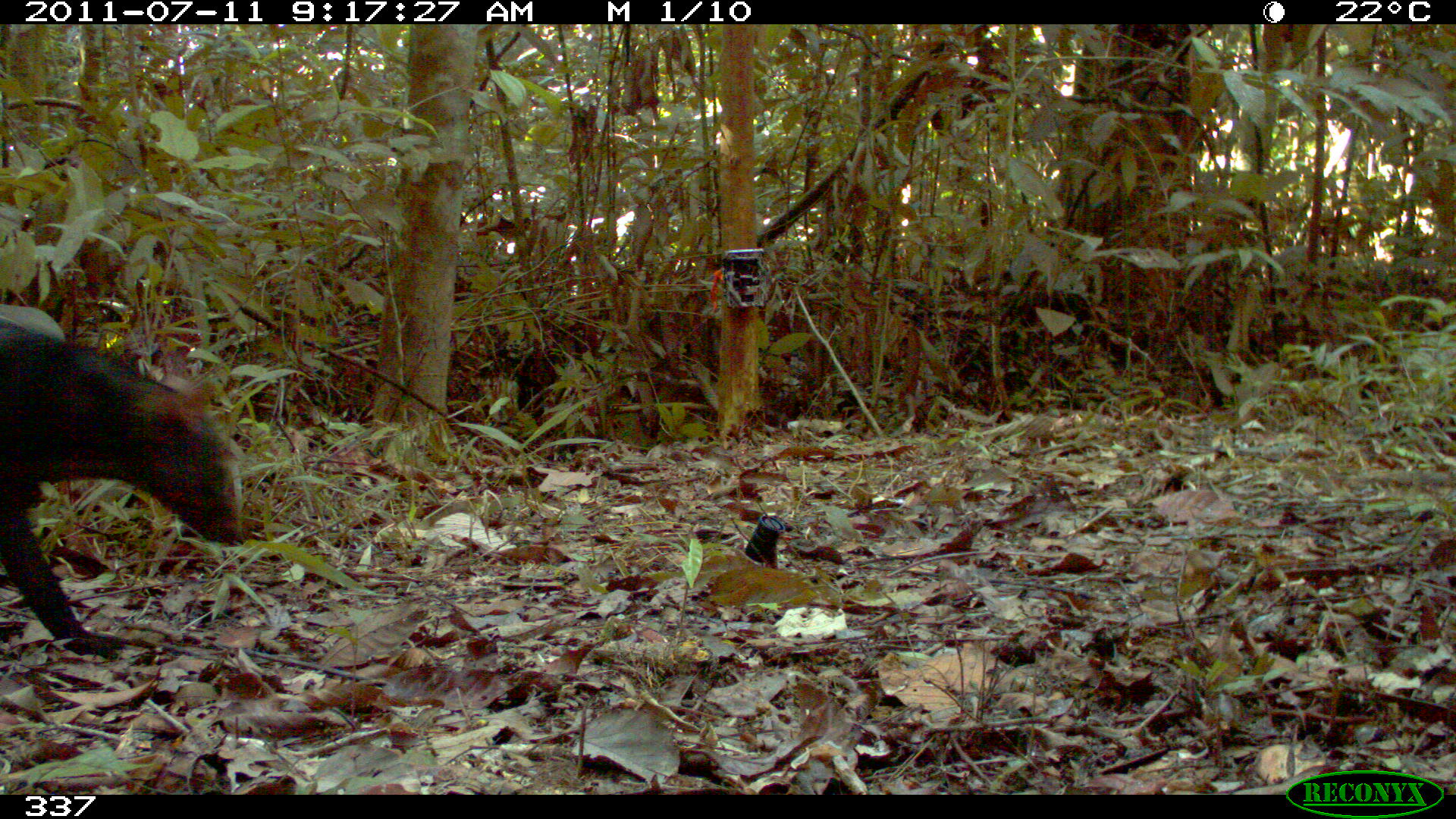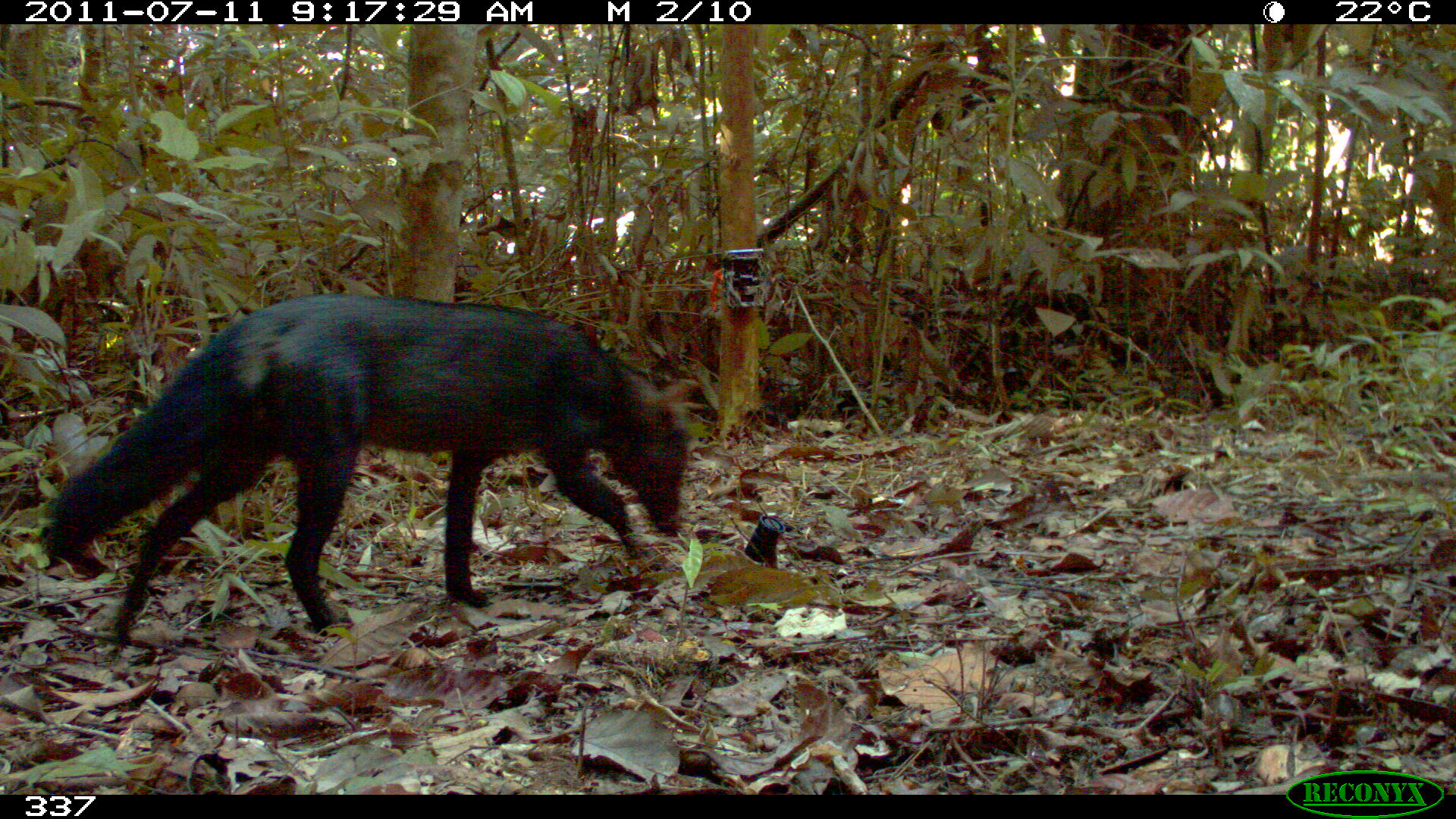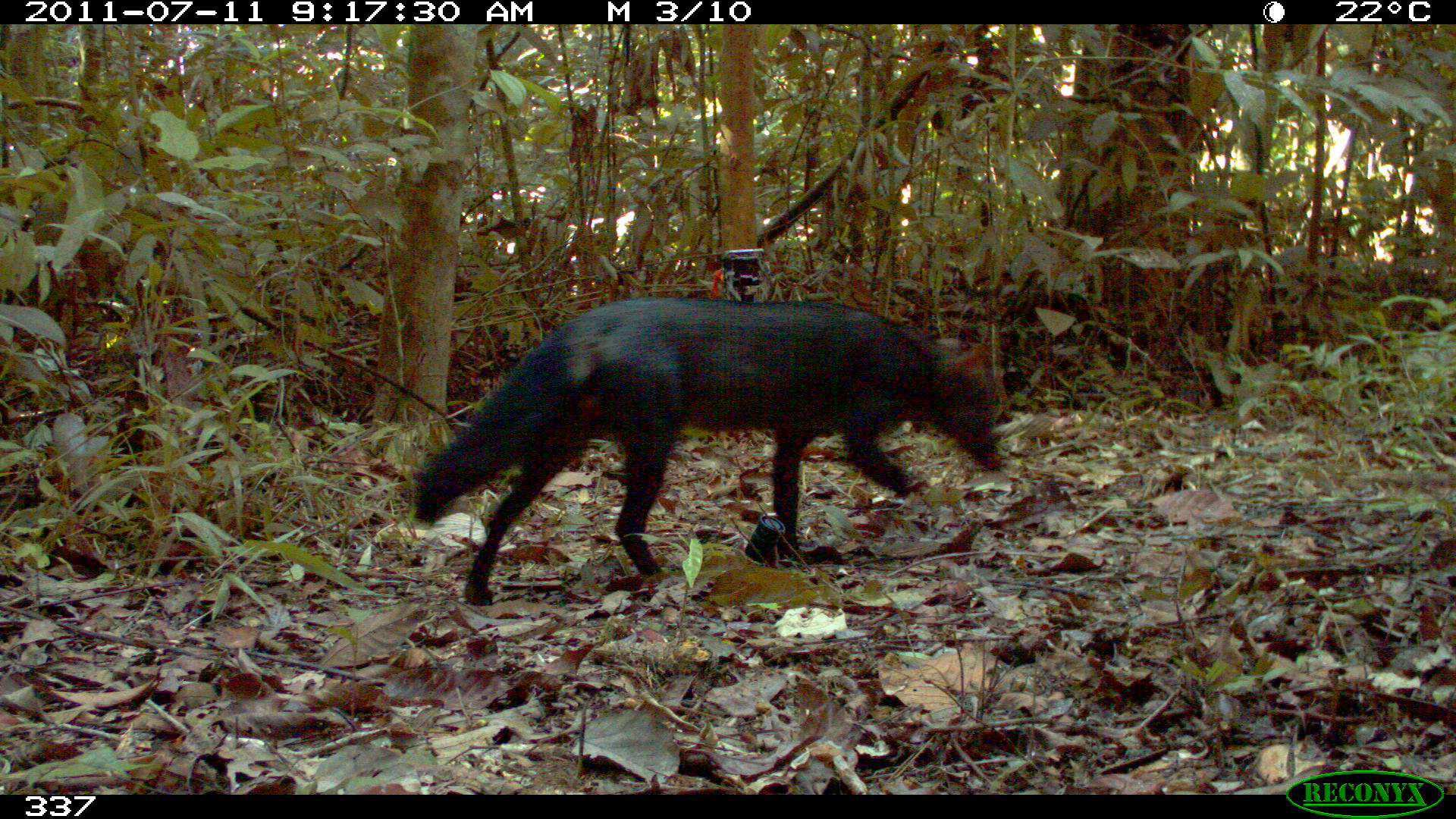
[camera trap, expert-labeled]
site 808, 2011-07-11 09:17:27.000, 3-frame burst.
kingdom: Animalia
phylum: Chordata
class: Mammalia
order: Carnivora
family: Canidae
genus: Atelocynus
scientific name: Atelocynus microtis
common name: short-eared dog